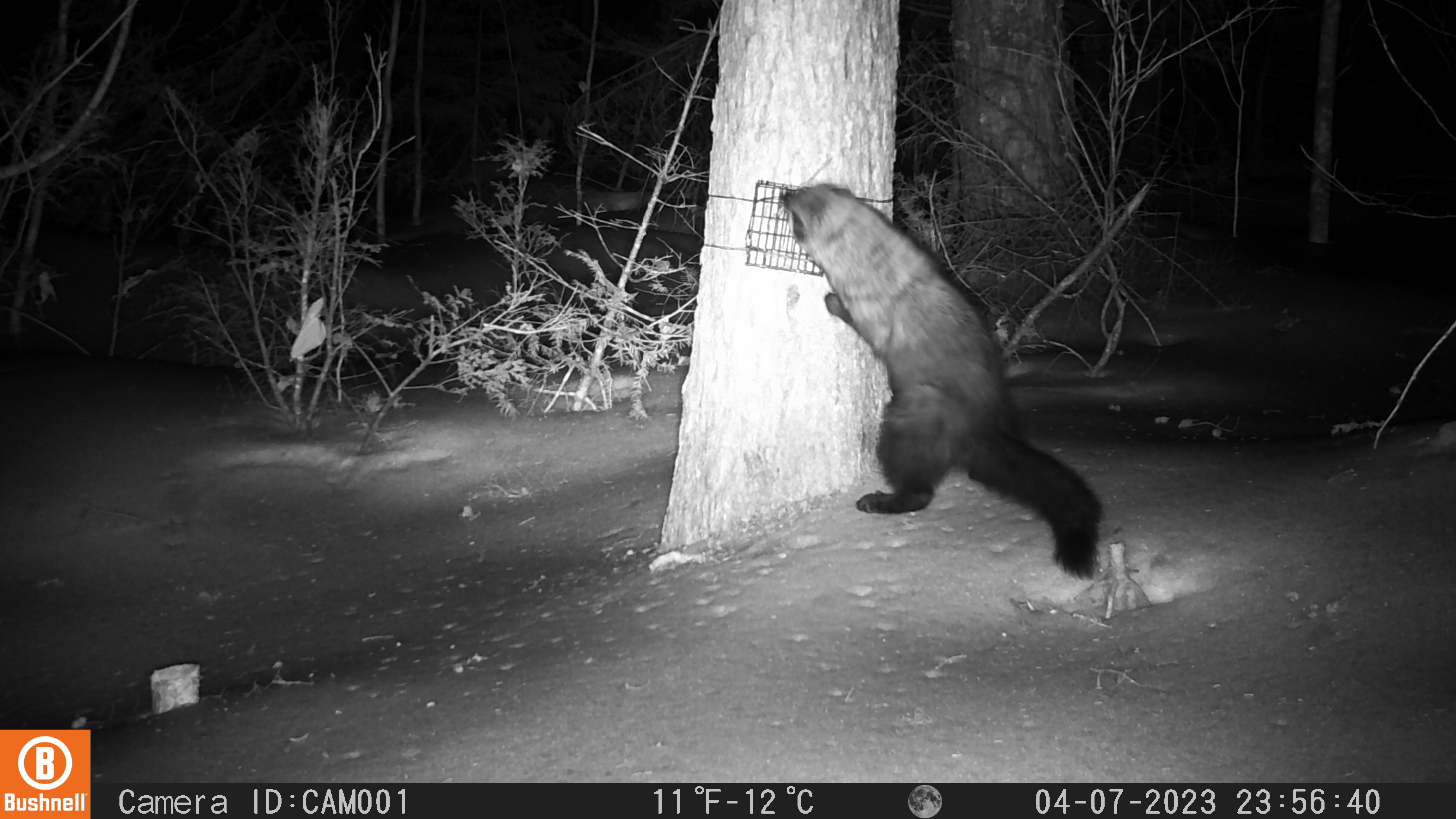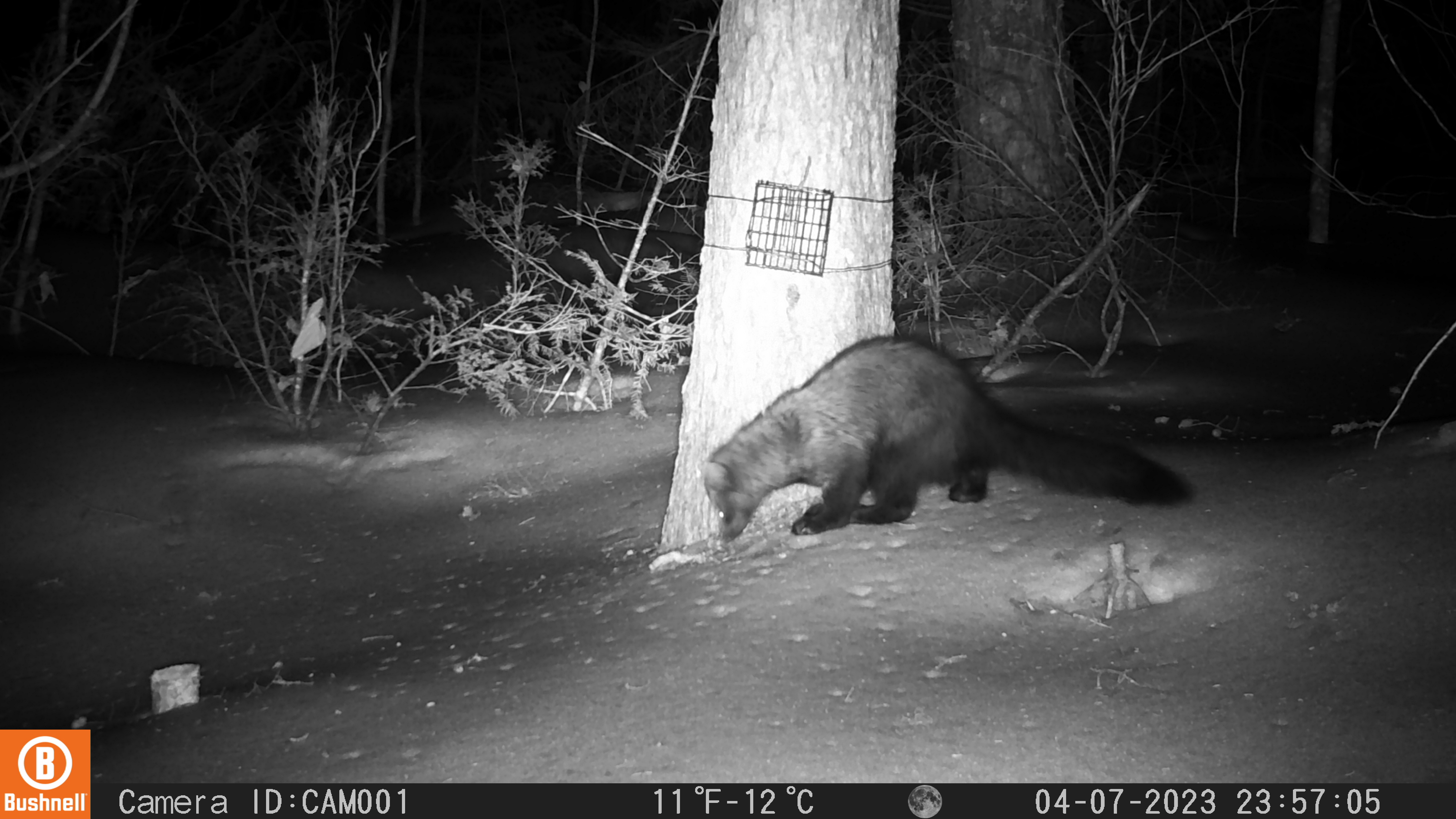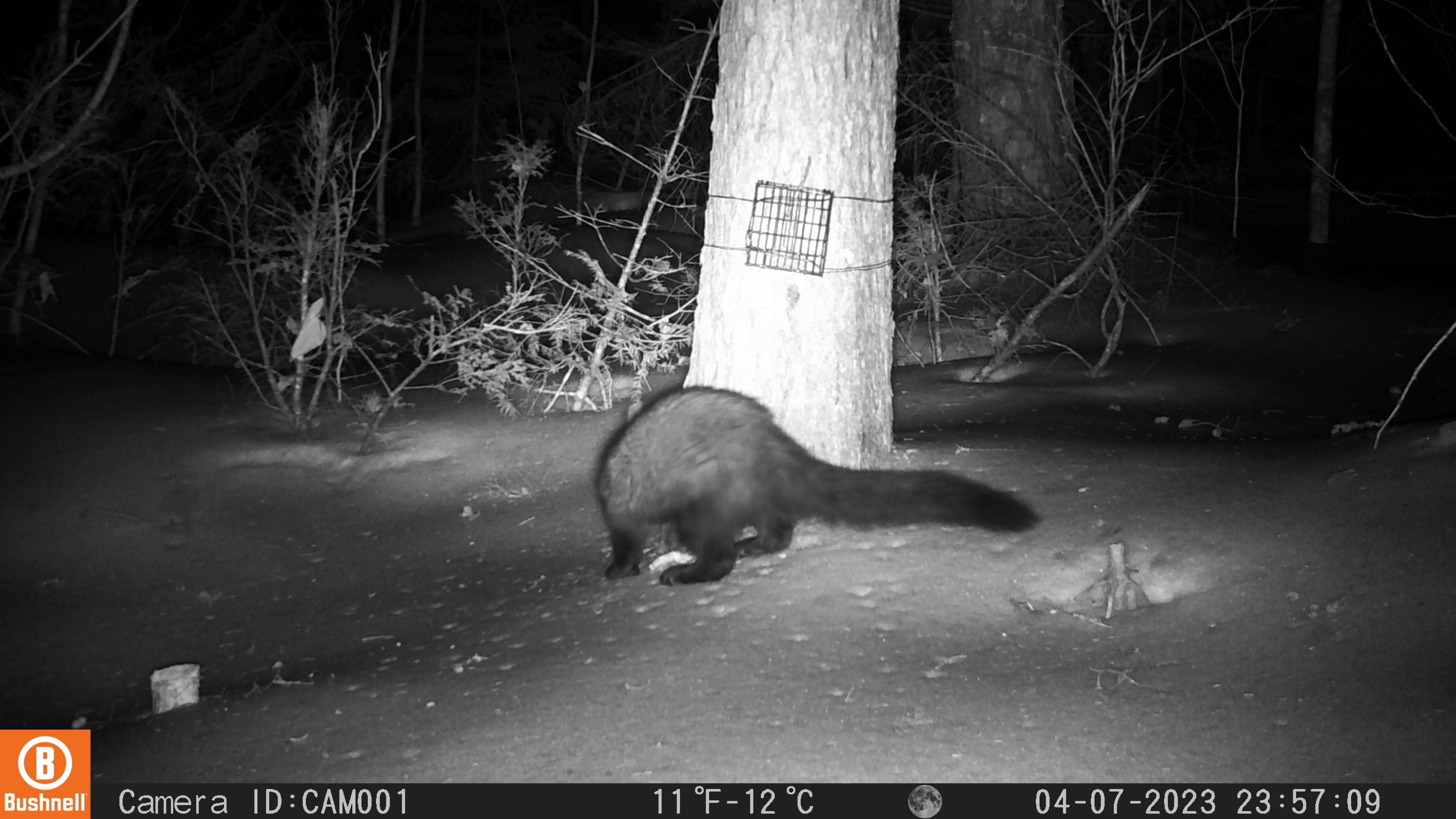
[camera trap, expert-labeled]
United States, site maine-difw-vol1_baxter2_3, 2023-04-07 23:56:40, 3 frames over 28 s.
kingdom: Animalia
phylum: Chordata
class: Mammalia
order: Carnivora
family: Mustelidae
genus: Pekania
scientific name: Pekania pennanti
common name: fisher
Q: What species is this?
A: Fisher (Pekania pennanti).